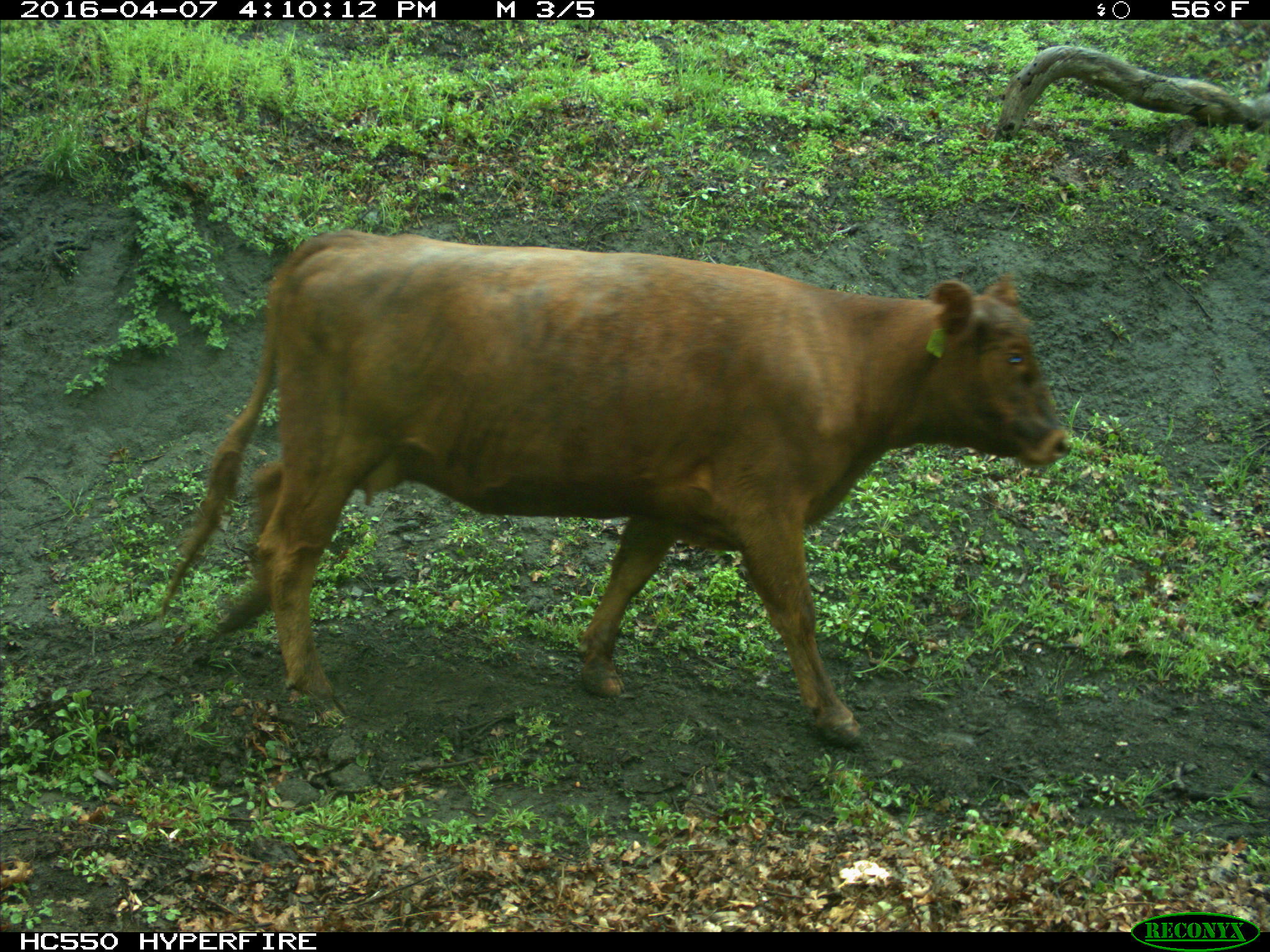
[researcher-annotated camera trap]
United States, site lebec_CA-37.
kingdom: Animalia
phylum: Chordata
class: Mammalia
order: Artiodactyla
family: Bovidae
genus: Bos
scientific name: Bos taurus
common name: domestic cow